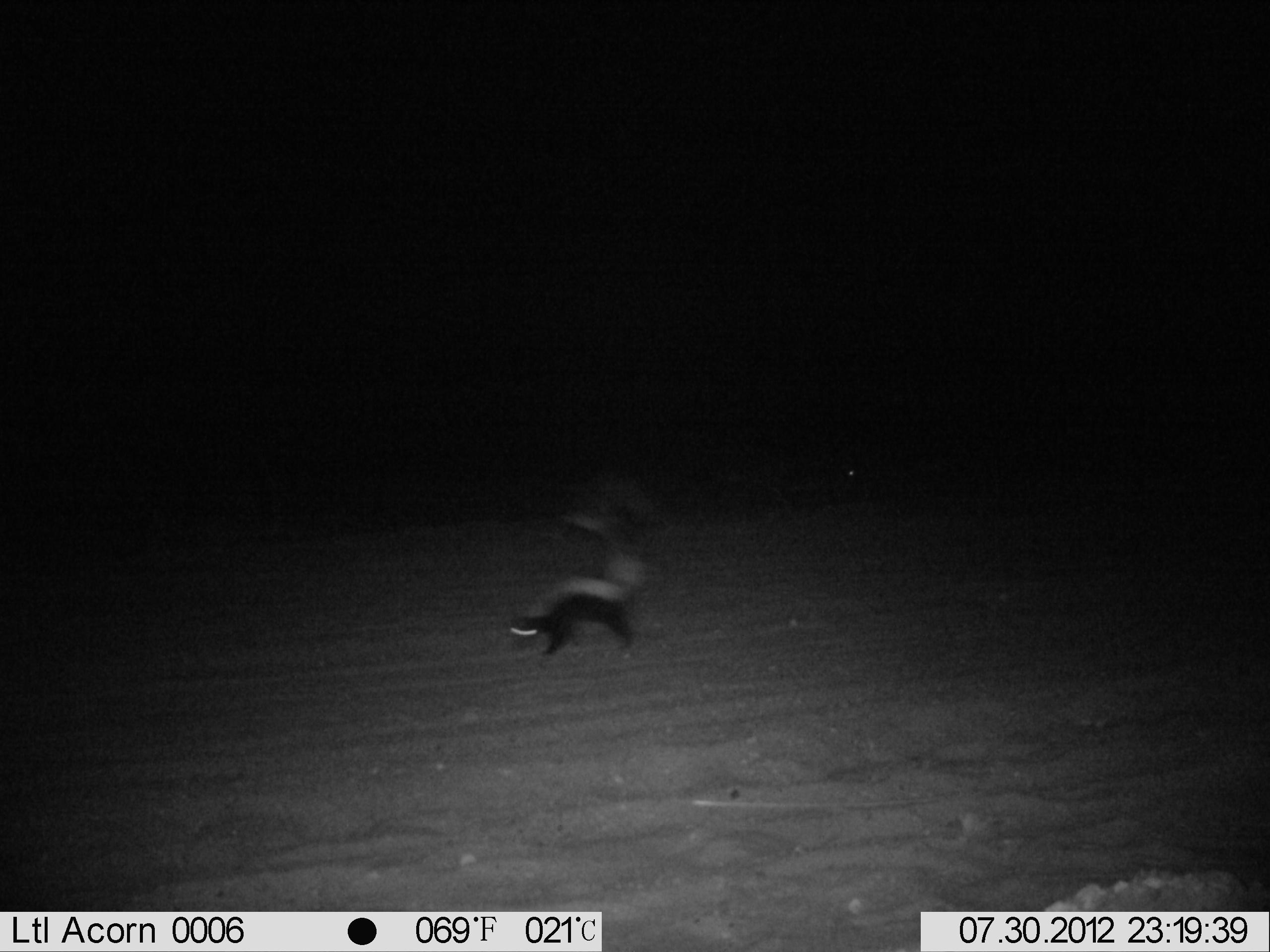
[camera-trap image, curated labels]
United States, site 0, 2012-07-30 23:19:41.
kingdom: Animalia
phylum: Chordata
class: Mammalia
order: Carnivora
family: Mephitidae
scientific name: Mephitidae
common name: skunk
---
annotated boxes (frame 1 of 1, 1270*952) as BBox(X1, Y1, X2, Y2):
skunk: BBox(498, 468, 683, 678)